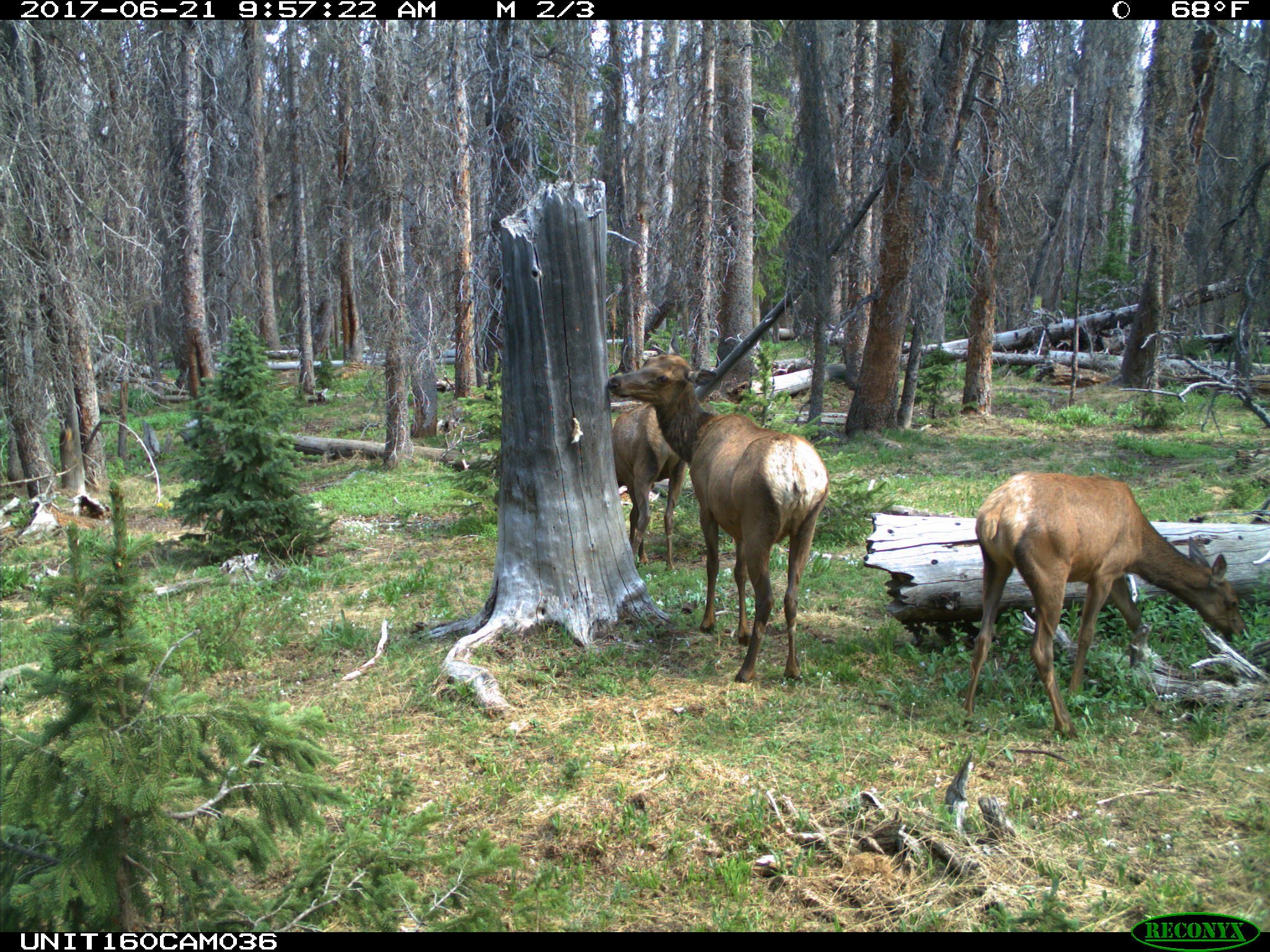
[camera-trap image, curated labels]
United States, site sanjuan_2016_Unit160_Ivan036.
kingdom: Animalia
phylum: Chordata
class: Mammalia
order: Artiodactyla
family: Cervidae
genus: Cervus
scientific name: Cervus elaphus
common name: red deer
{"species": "Cervus elaphus (red deer)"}